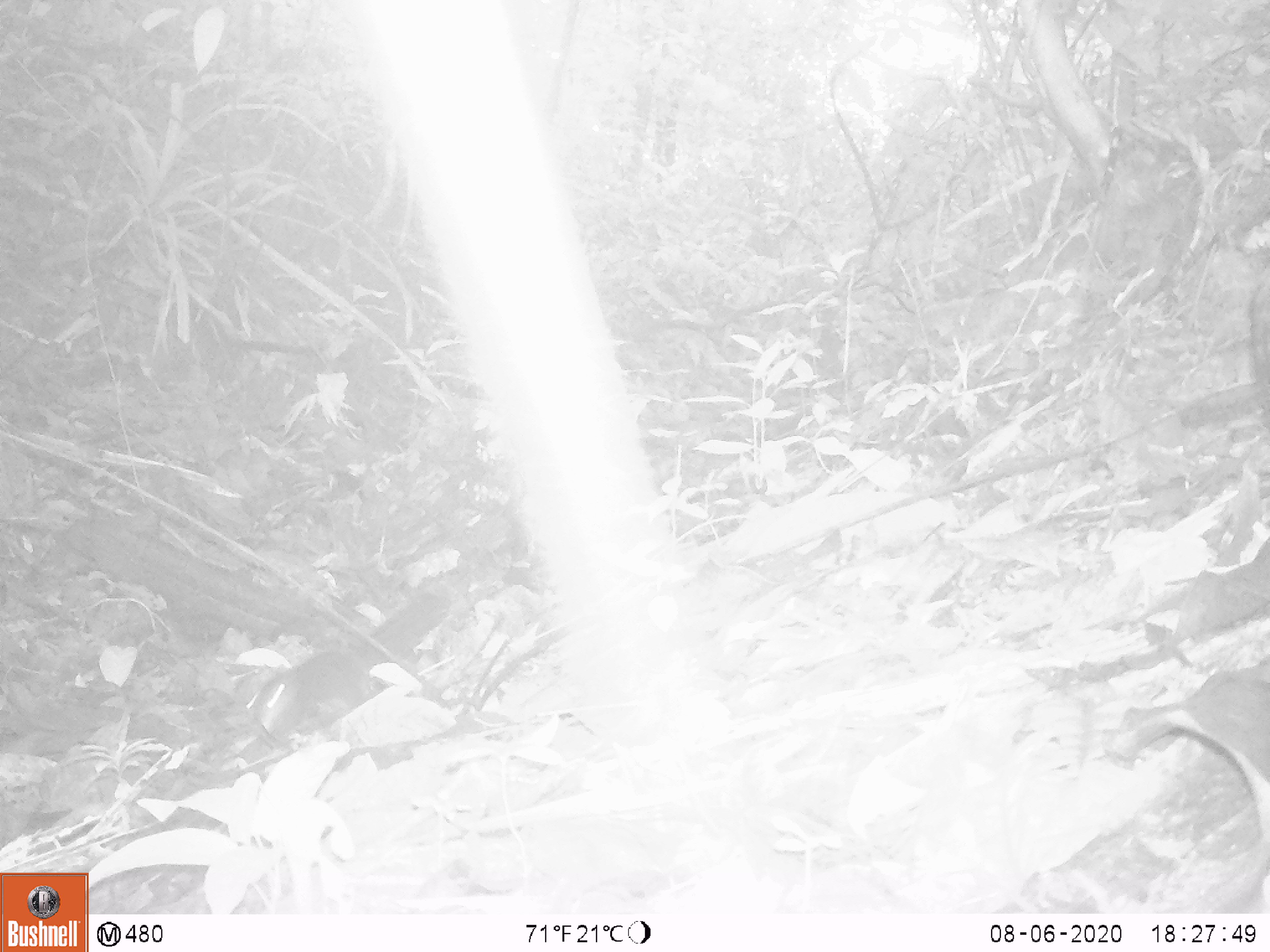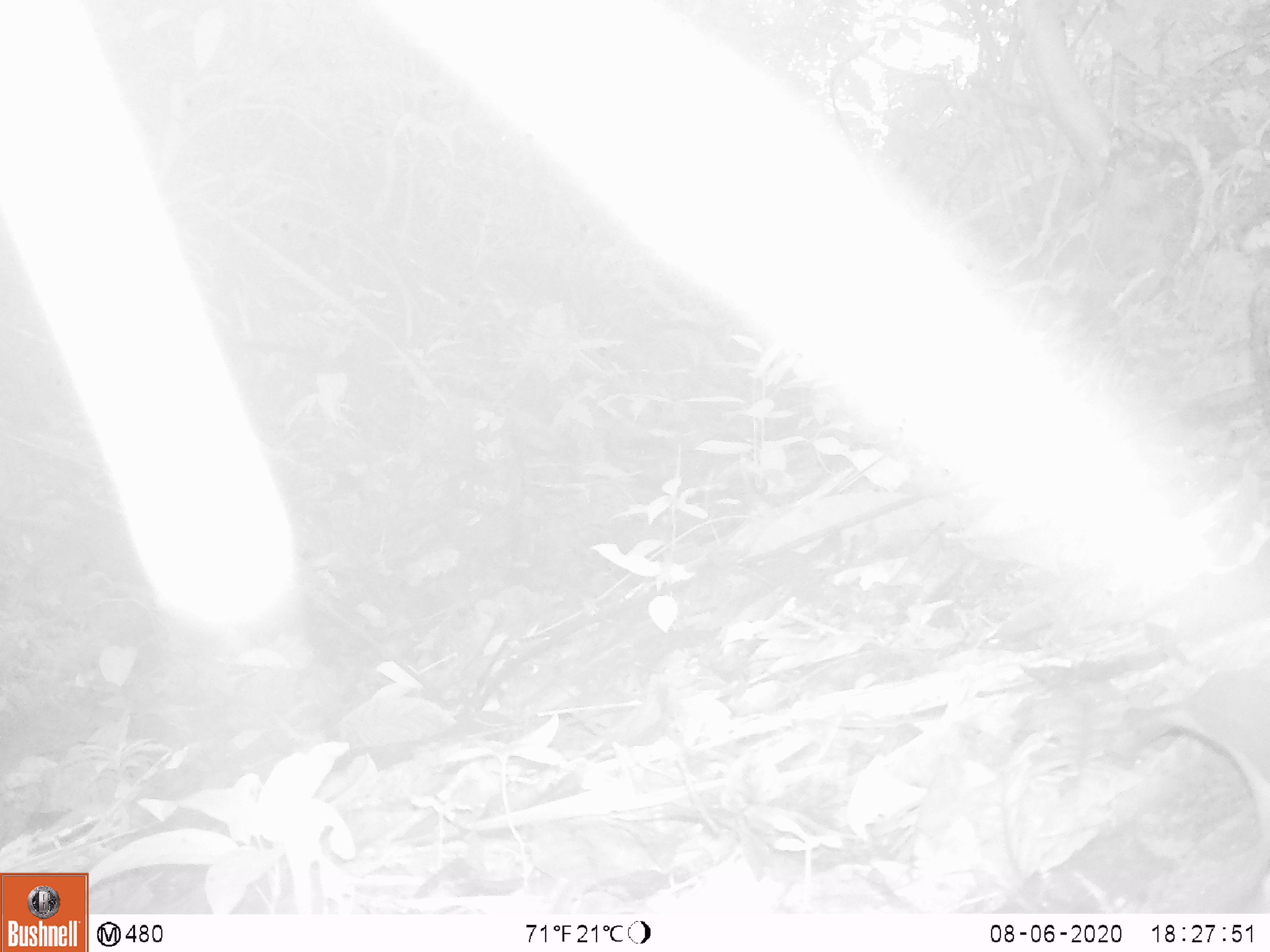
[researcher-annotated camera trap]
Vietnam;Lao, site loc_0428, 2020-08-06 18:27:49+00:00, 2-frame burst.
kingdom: Animalia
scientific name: Animalia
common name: animal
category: unidentified animal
Unidentified animal (animal) (Animalia). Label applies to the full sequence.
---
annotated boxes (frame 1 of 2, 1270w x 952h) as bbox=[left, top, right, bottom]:
unidentified animal: bbox=[246, 594, 449, 748]